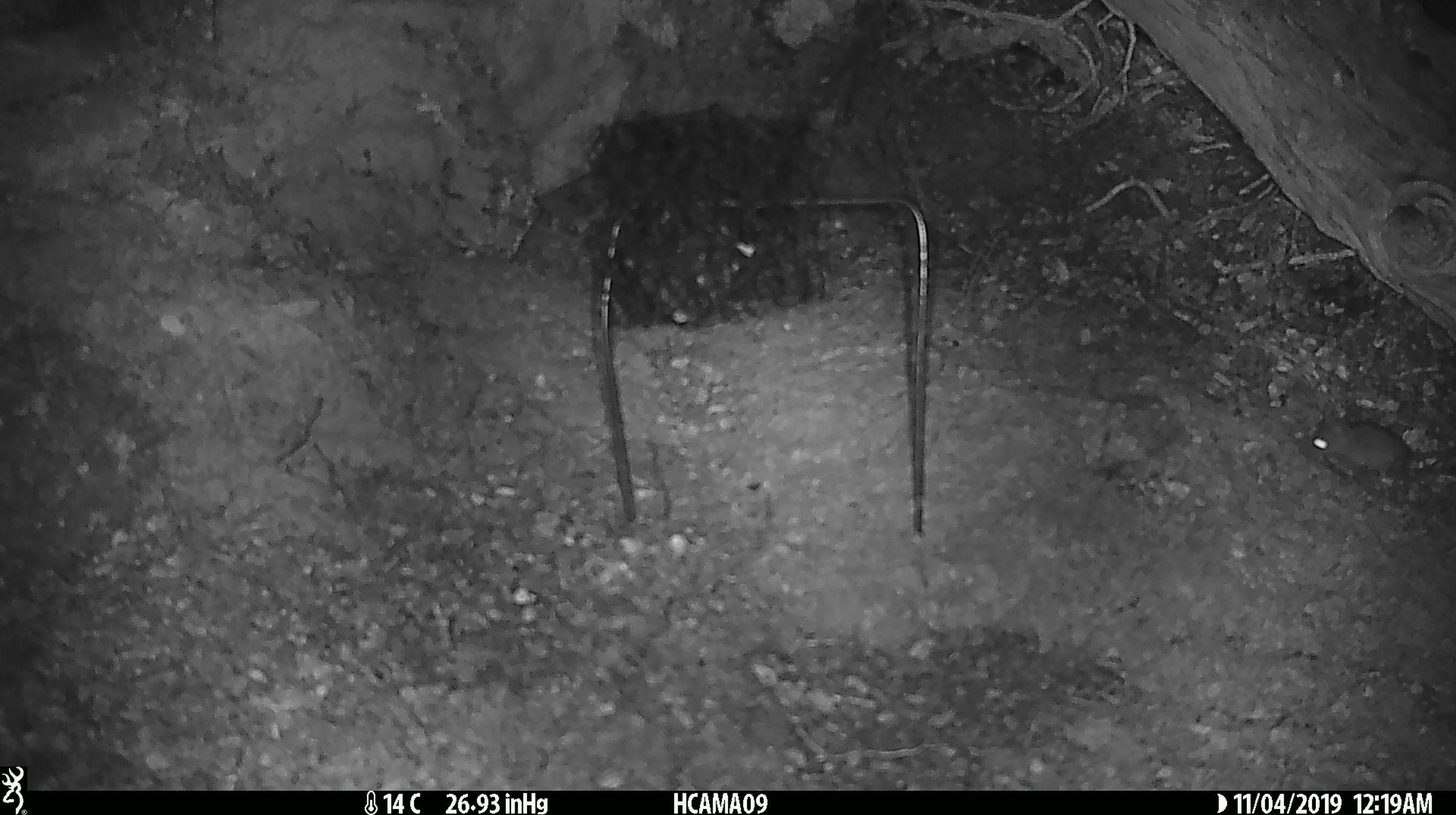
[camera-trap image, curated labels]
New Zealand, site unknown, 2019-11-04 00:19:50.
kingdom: Animalia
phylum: Chordata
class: Mammalia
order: Rodentia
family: Muridae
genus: Mus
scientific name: Mus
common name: mouse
Mouse (Mus).